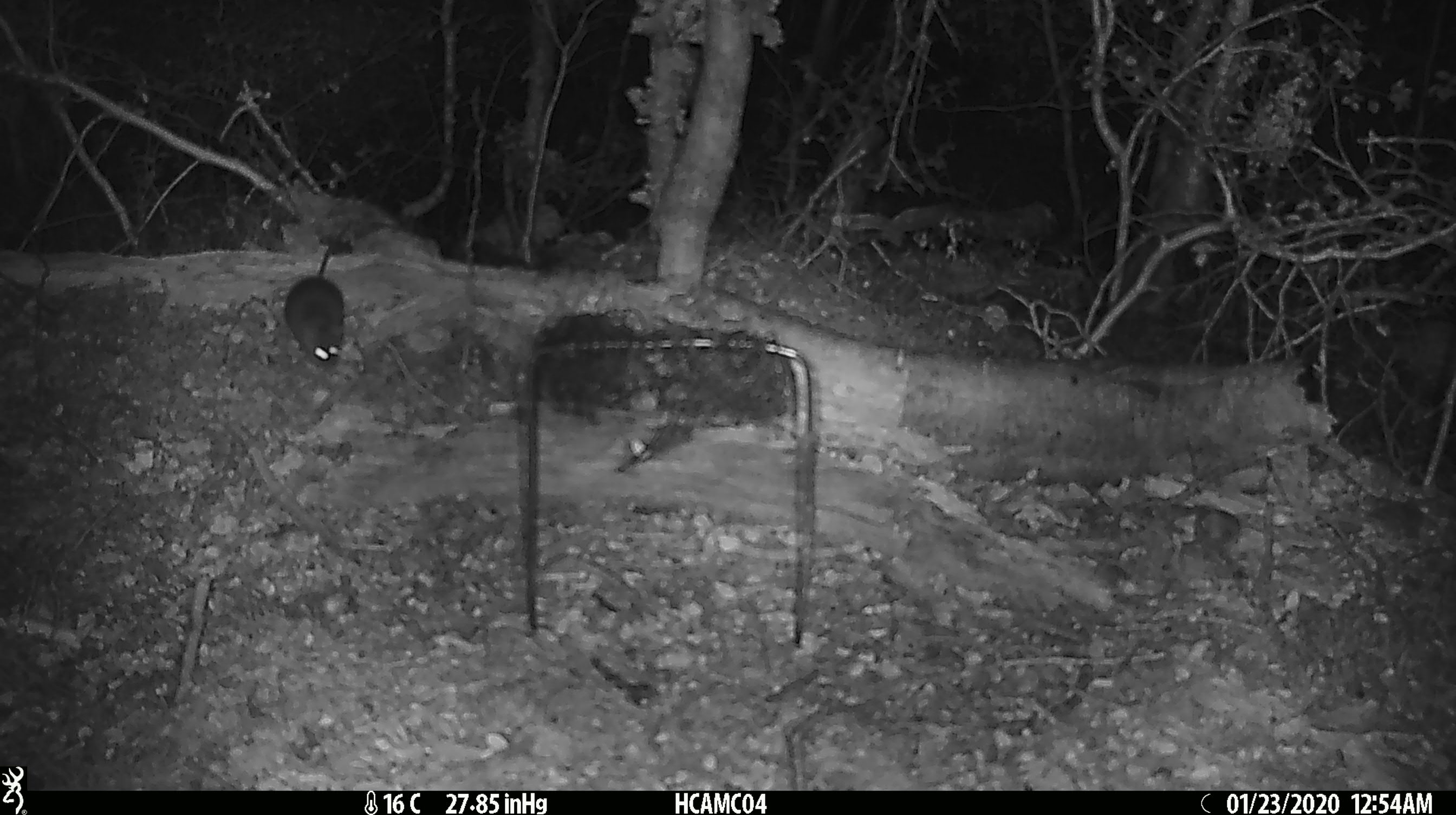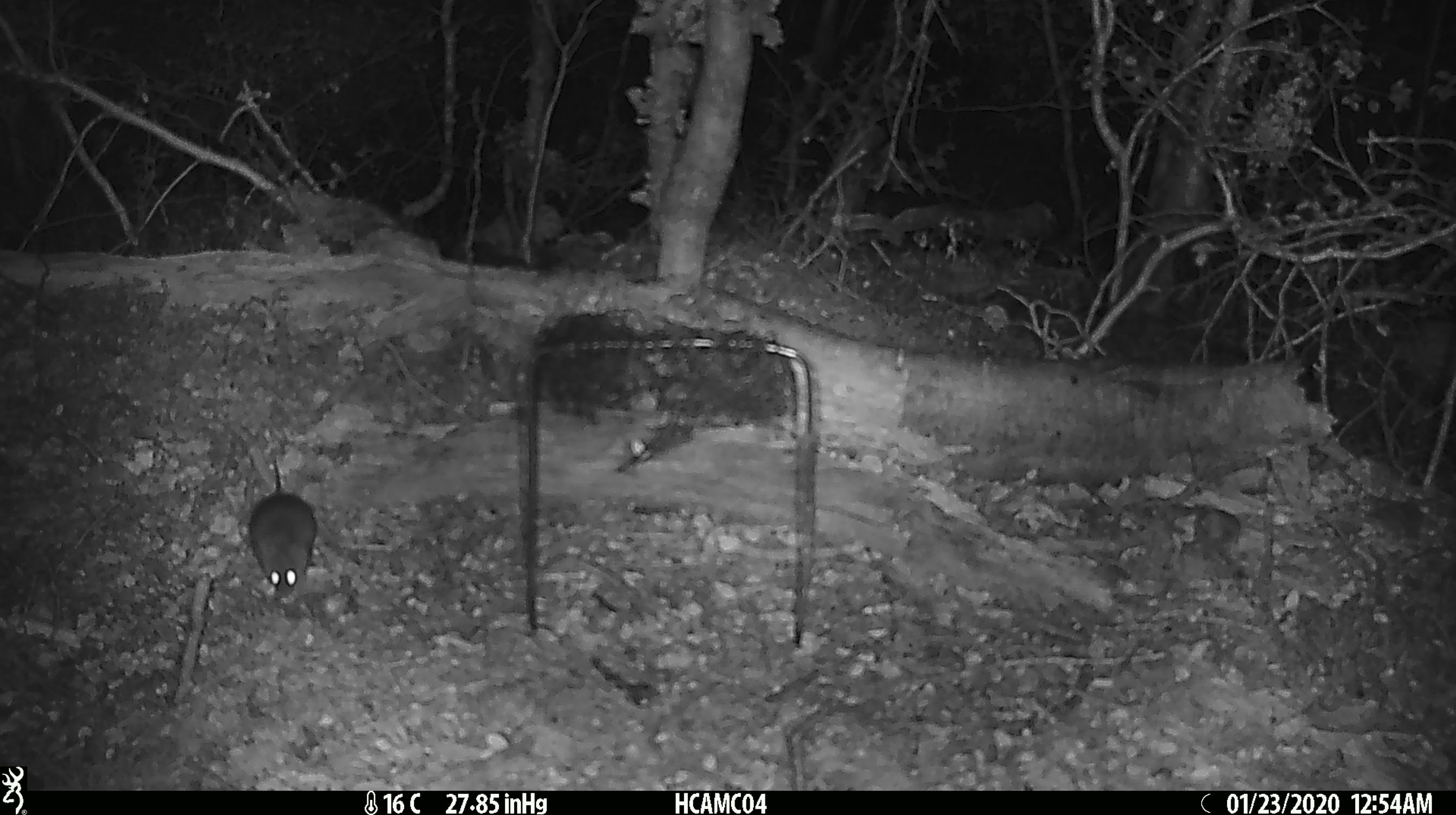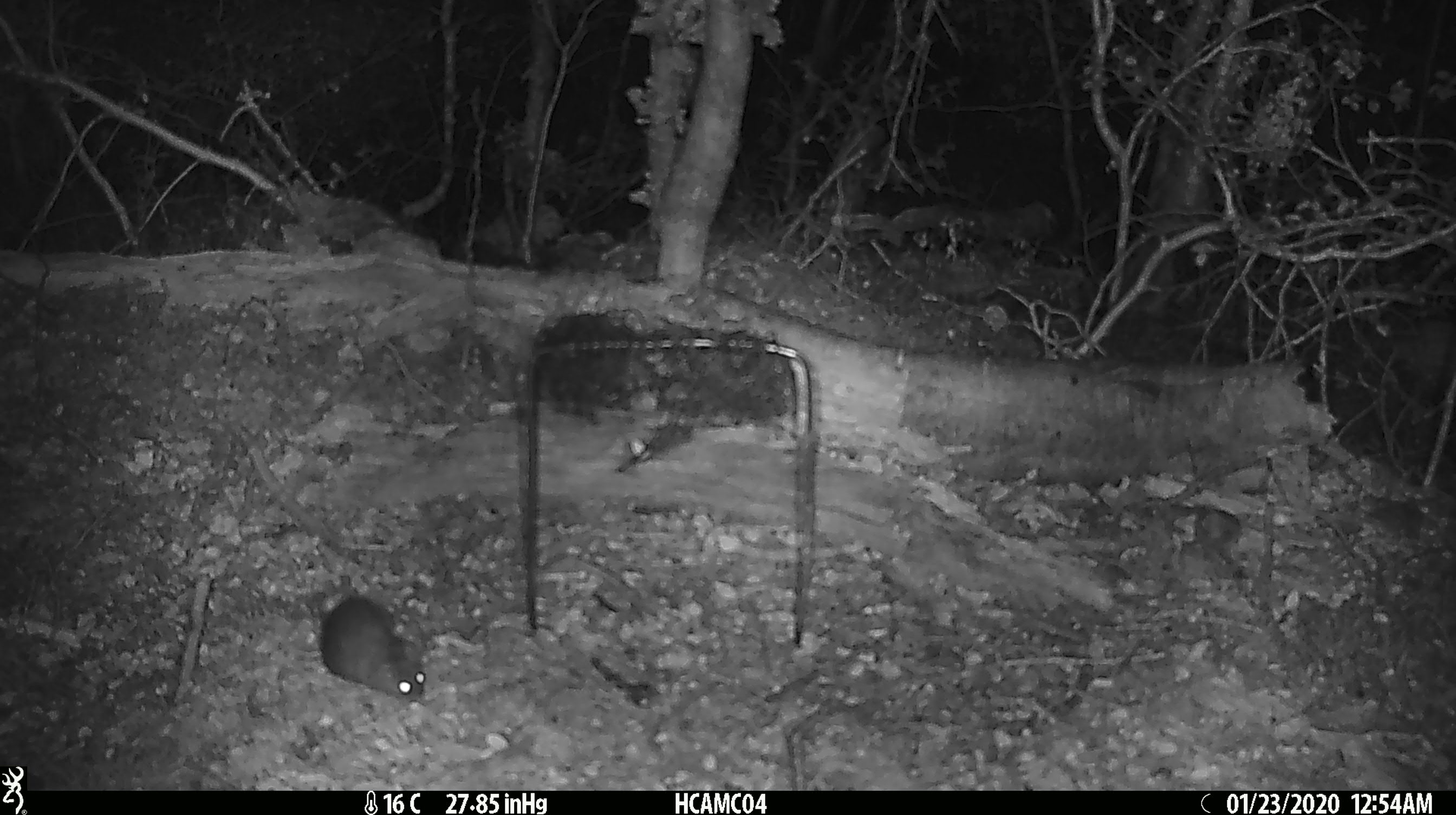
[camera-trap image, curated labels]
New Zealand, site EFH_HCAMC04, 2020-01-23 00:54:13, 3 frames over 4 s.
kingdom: Animalia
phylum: Chordata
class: Mammalia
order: Rodentia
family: Muridae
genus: Mus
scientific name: Mus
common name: mouse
Mouse (Mus).